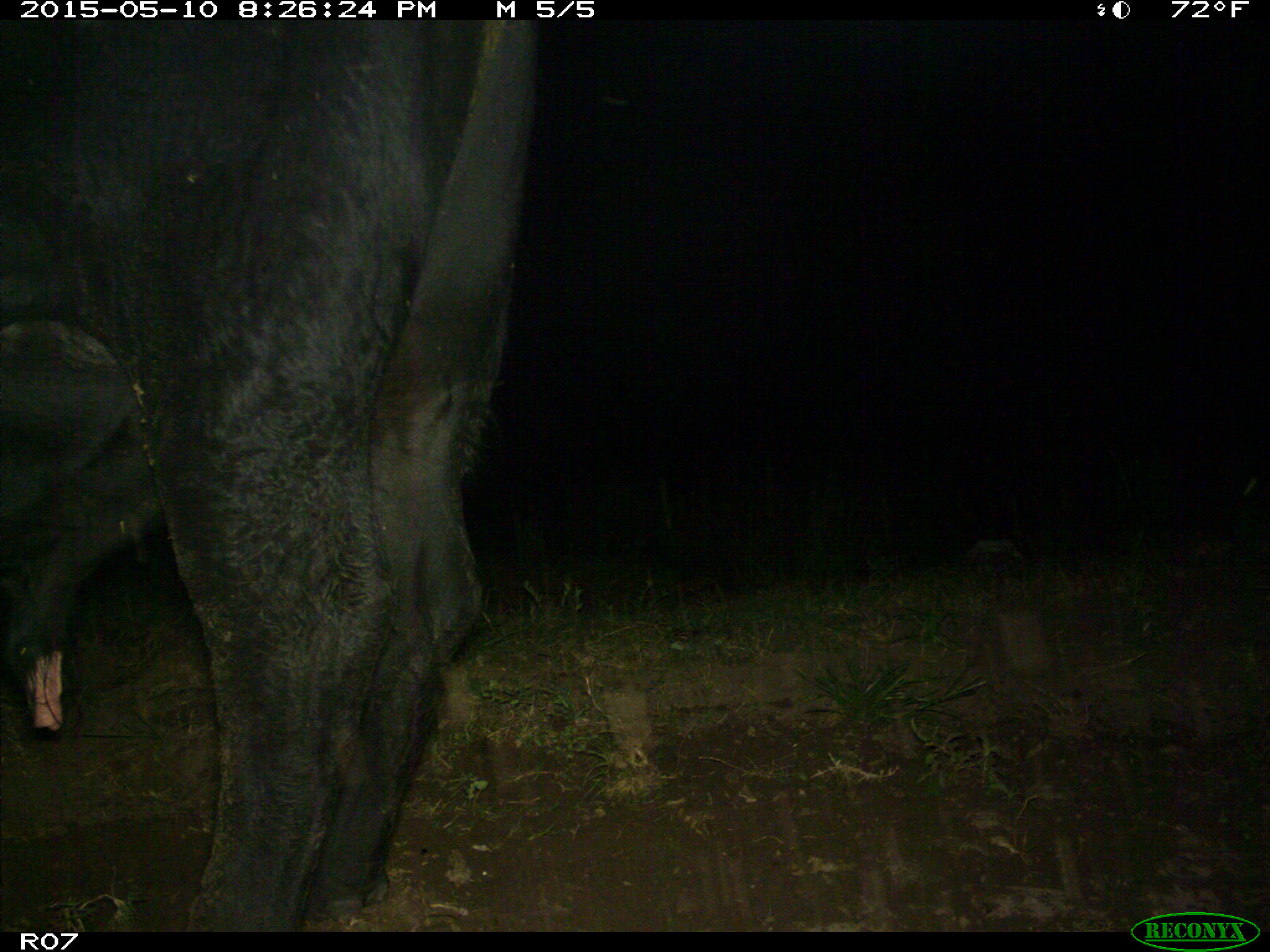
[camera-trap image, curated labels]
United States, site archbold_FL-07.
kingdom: Animalia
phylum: Chordata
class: Mammalia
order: Artiodactyla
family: Bovidae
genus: Bos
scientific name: Bos taurus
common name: domestic cow